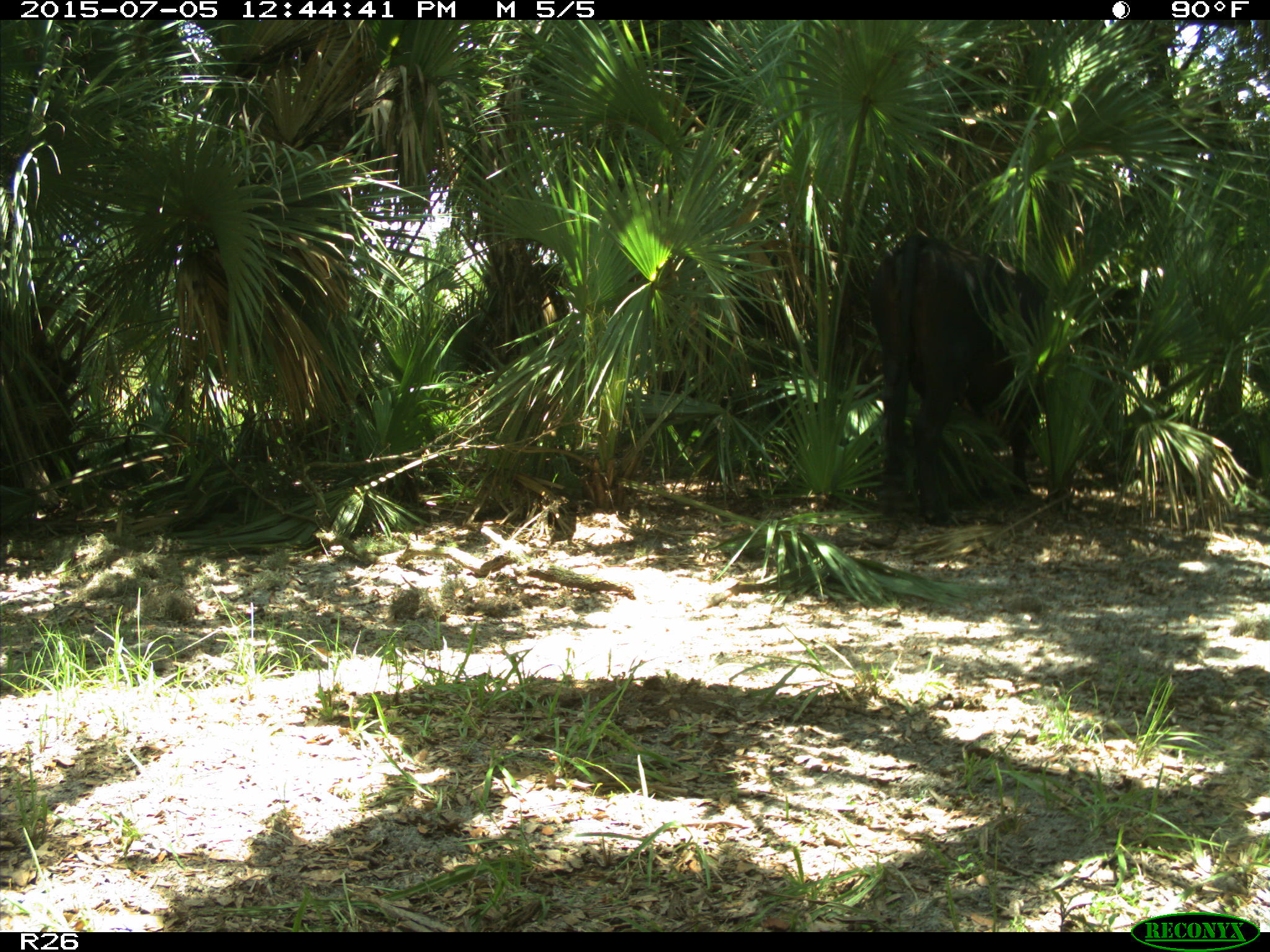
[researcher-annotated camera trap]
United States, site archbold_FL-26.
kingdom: Animalia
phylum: Chordata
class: Mammalia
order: Artiodactyla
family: Bovidae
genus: Bos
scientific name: Bos taurus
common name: domestic cow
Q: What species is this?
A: Bos taurus (domestic cow).